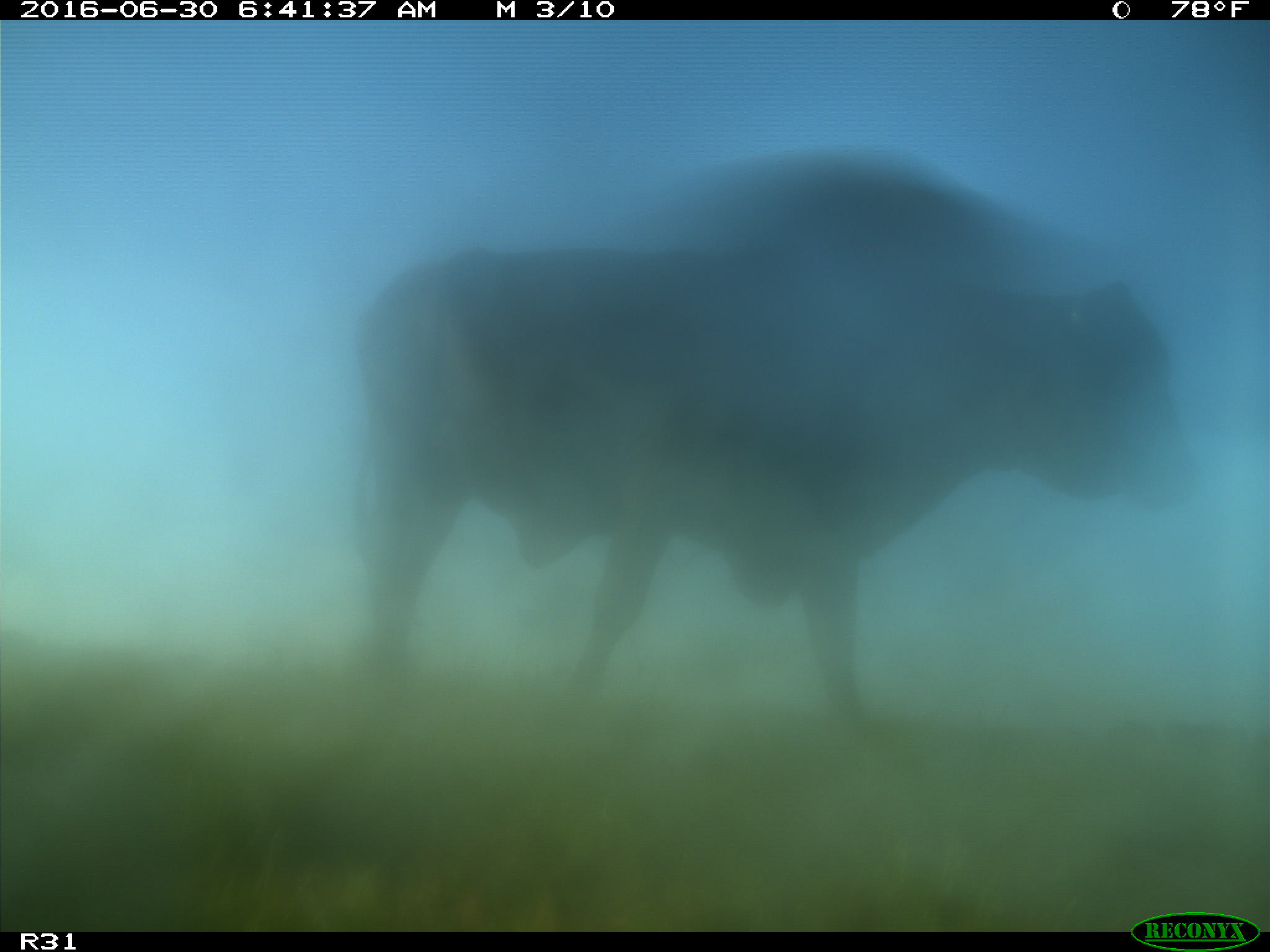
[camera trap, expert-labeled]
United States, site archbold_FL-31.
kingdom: Animalia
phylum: Chordata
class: Mammalia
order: Artiodactyla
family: Bovidae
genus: Bos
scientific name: Bos taurus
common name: domestic cow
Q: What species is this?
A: Bos taurus (domestic cow).